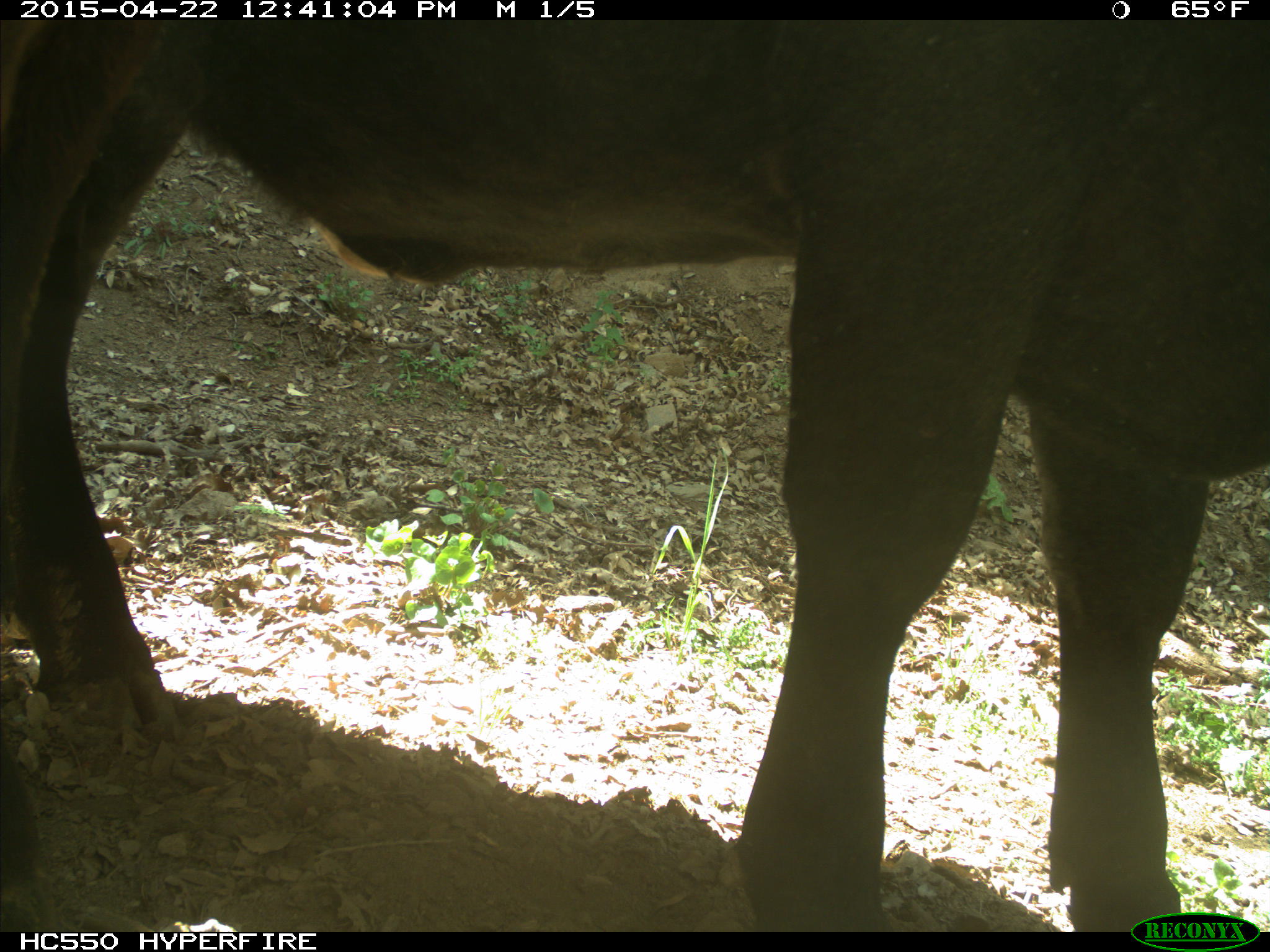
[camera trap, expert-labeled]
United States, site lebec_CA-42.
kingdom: Animalia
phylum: Chordata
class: Mammalia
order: Artiodactyla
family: Bovidae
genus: Bos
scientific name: Bos taurus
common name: domestic cow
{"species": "Bos taurus (domestic cow)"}